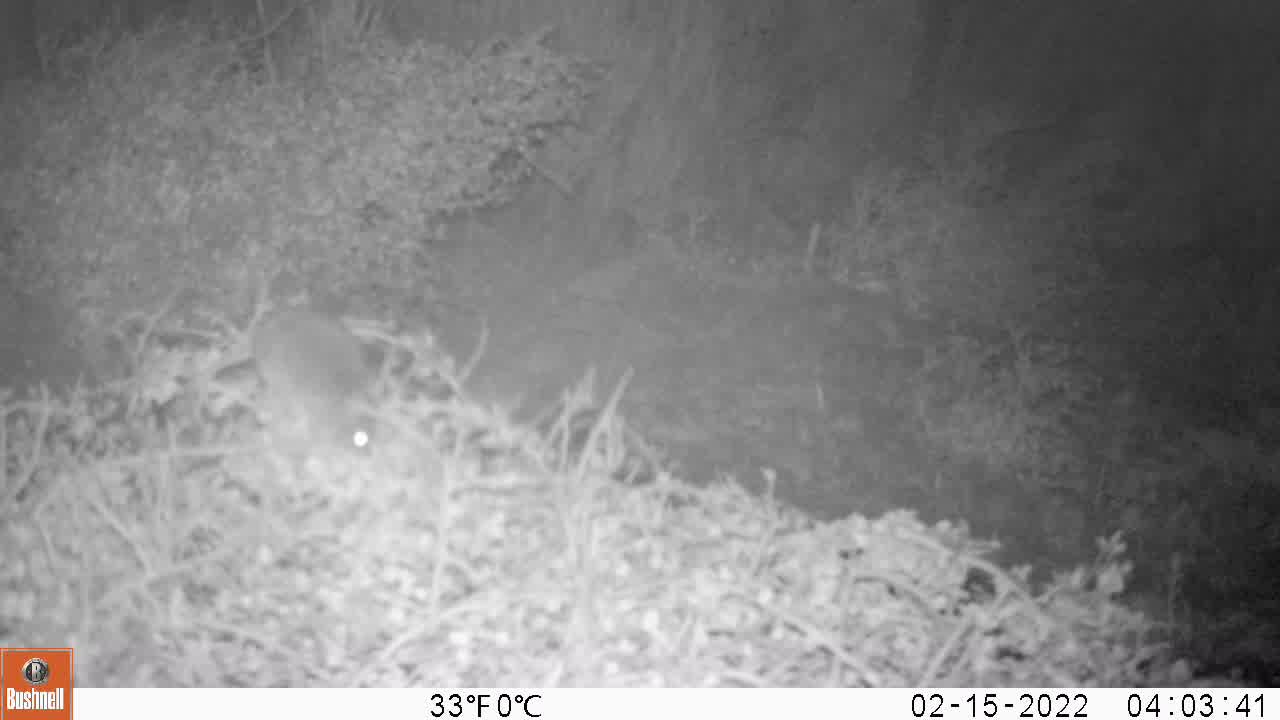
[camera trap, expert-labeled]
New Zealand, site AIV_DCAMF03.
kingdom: Animalia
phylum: Chordata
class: Mammalia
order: Rodentia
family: Muridae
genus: Mus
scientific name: Mus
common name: mouse